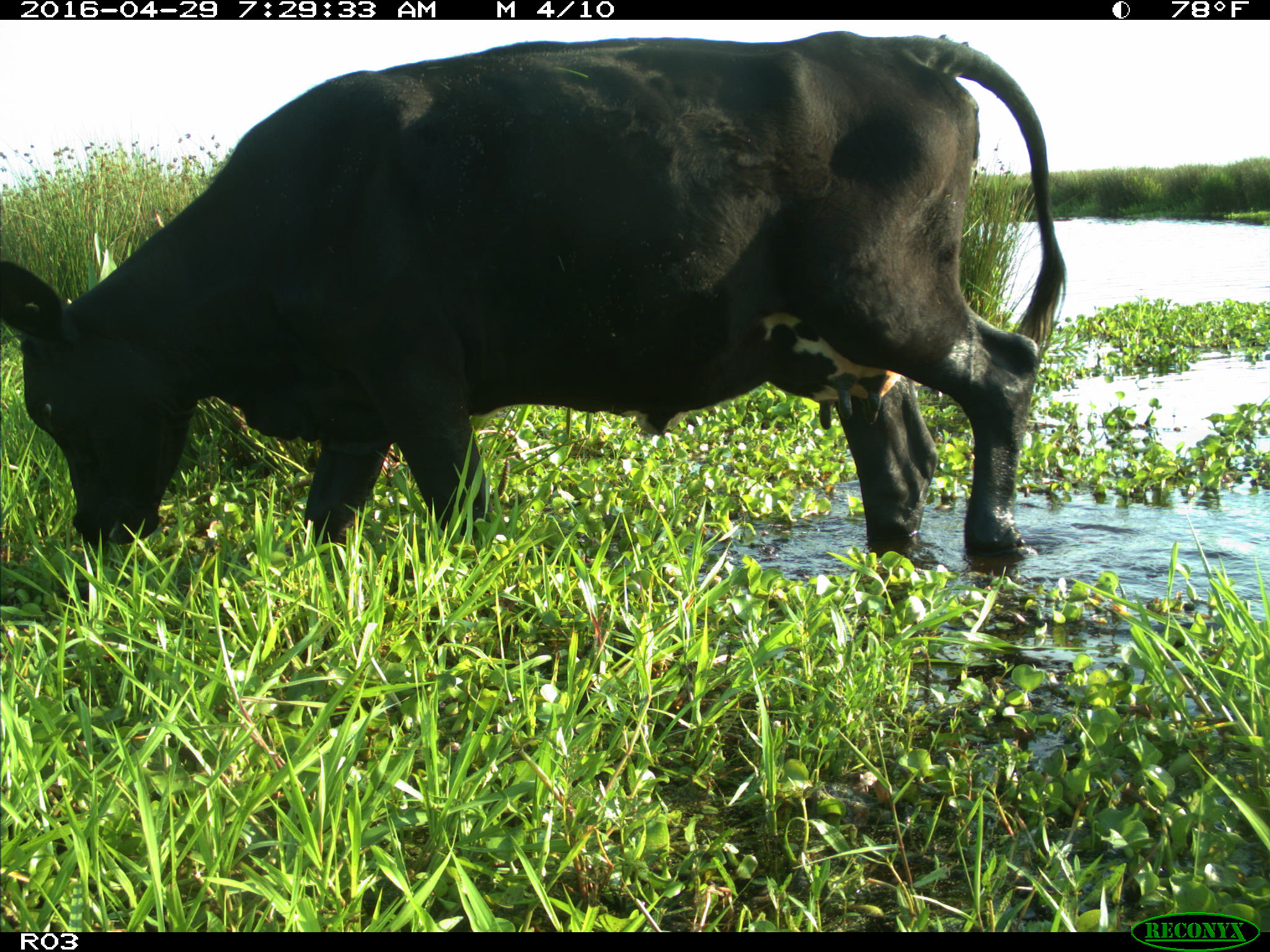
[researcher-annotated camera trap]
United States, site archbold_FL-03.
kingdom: Animalia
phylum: Chordata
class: Mammalia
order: Artiodactyla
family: Bovidae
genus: Bos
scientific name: Bos taurus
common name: domestic cow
Bos taurus (domestic cow).